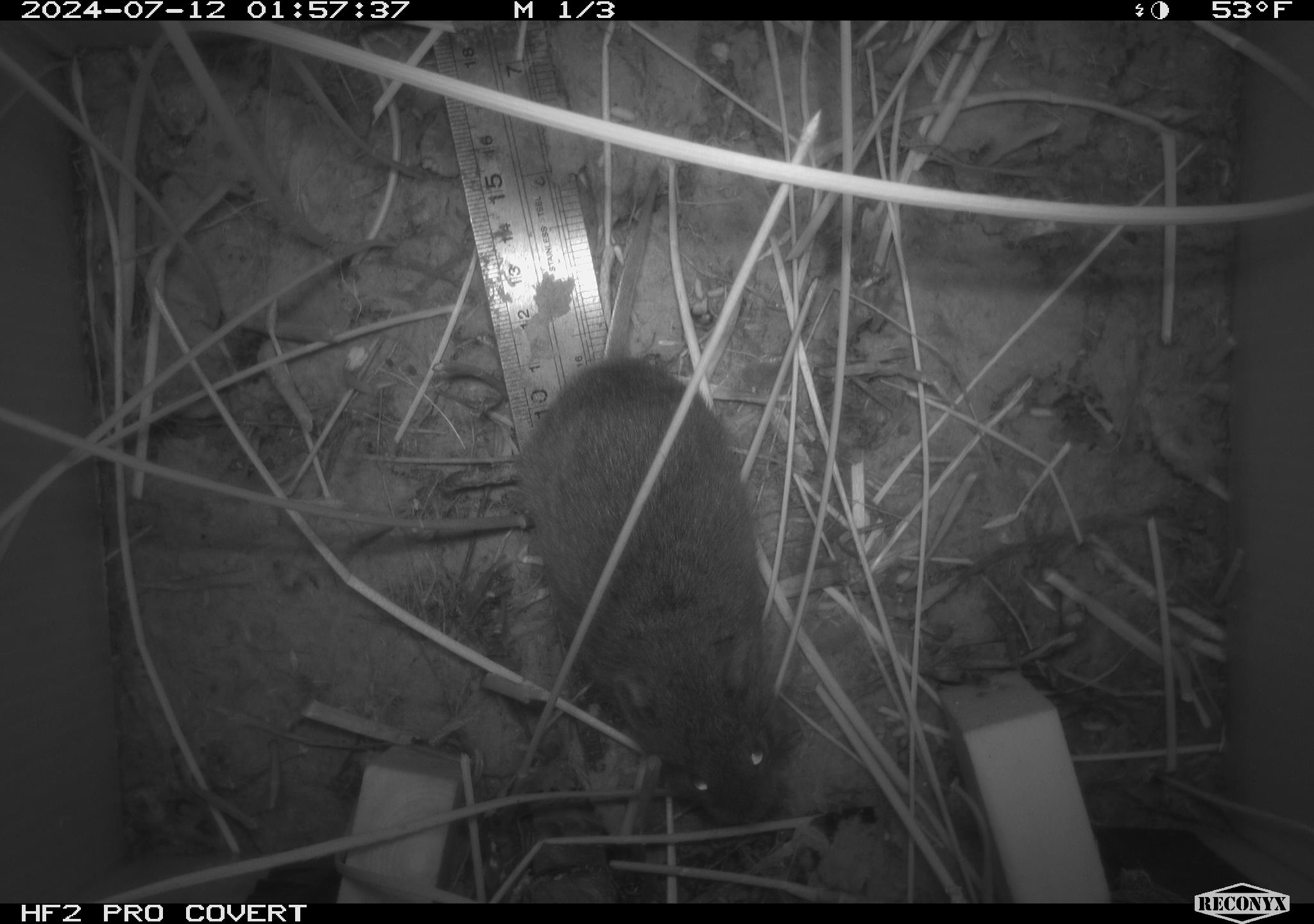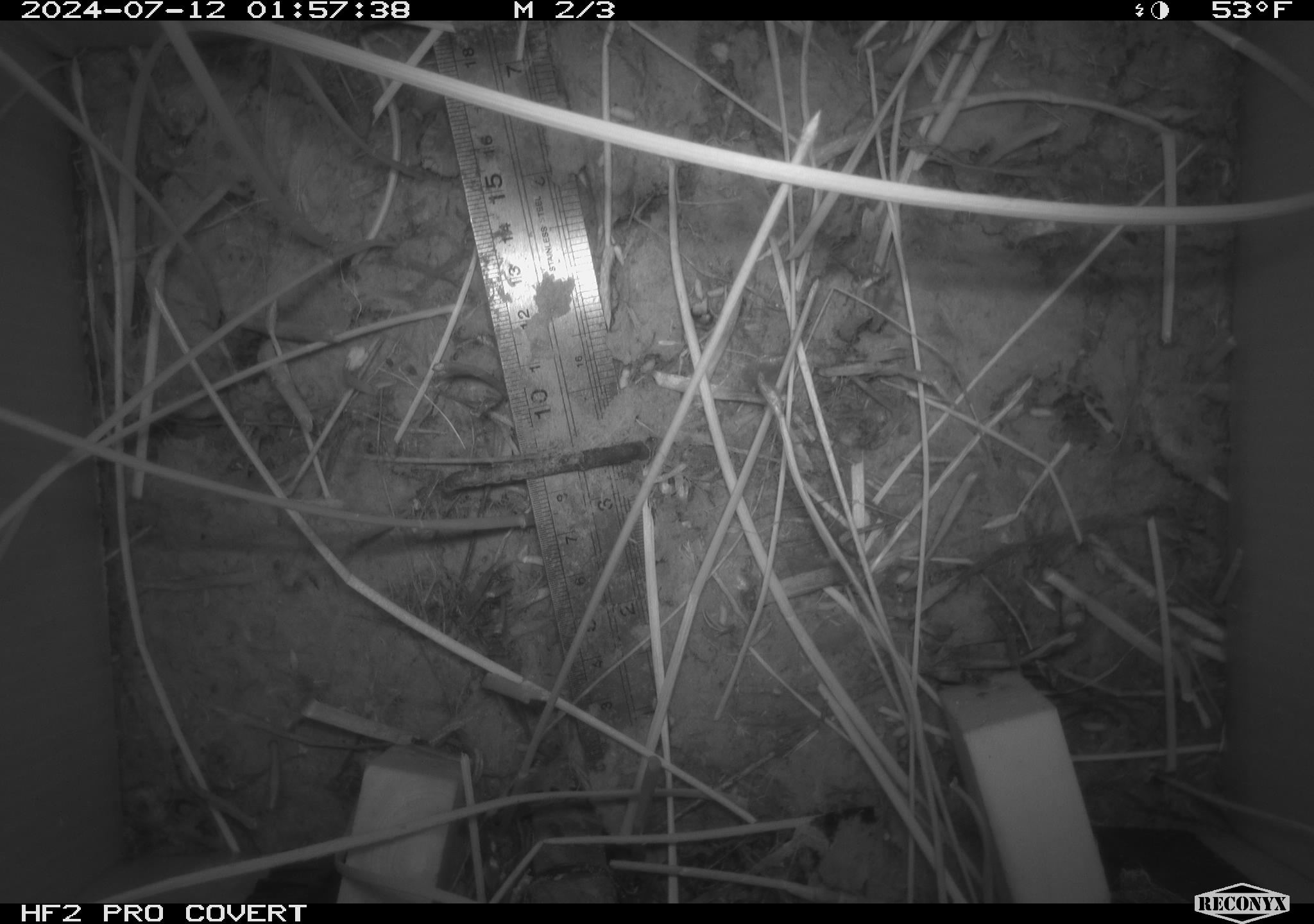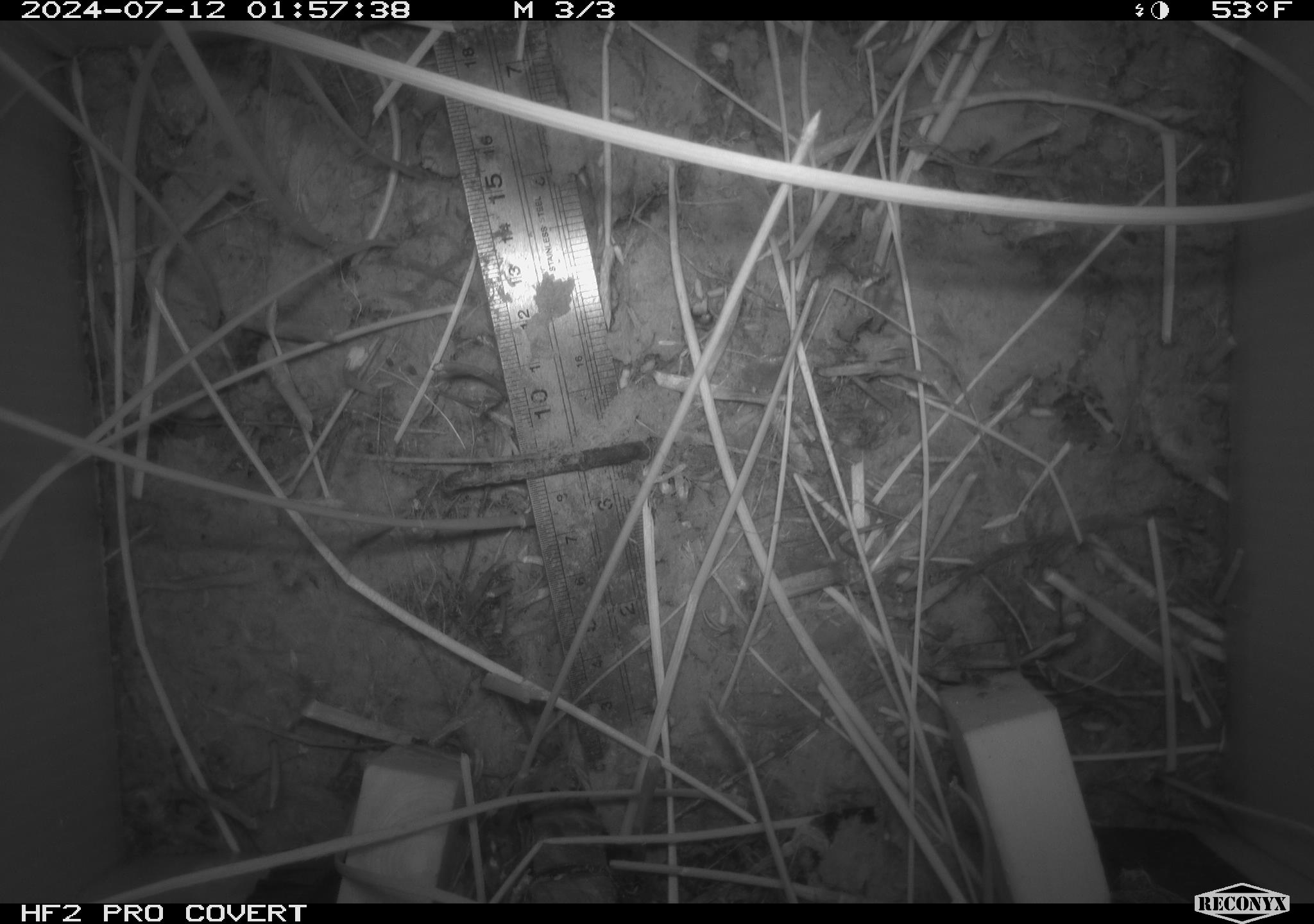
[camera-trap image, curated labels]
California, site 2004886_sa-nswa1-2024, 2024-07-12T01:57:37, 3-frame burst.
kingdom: Animalia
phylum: Chordata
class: Mammalia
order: Rodentia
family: Cricetidae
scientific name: Arvicolinae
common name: voles, lemmings, and muskrats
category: arvicolinae subfamily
Arvicolinae subfamily (voles, lemmings, and muskrats) (Arvicolinae).